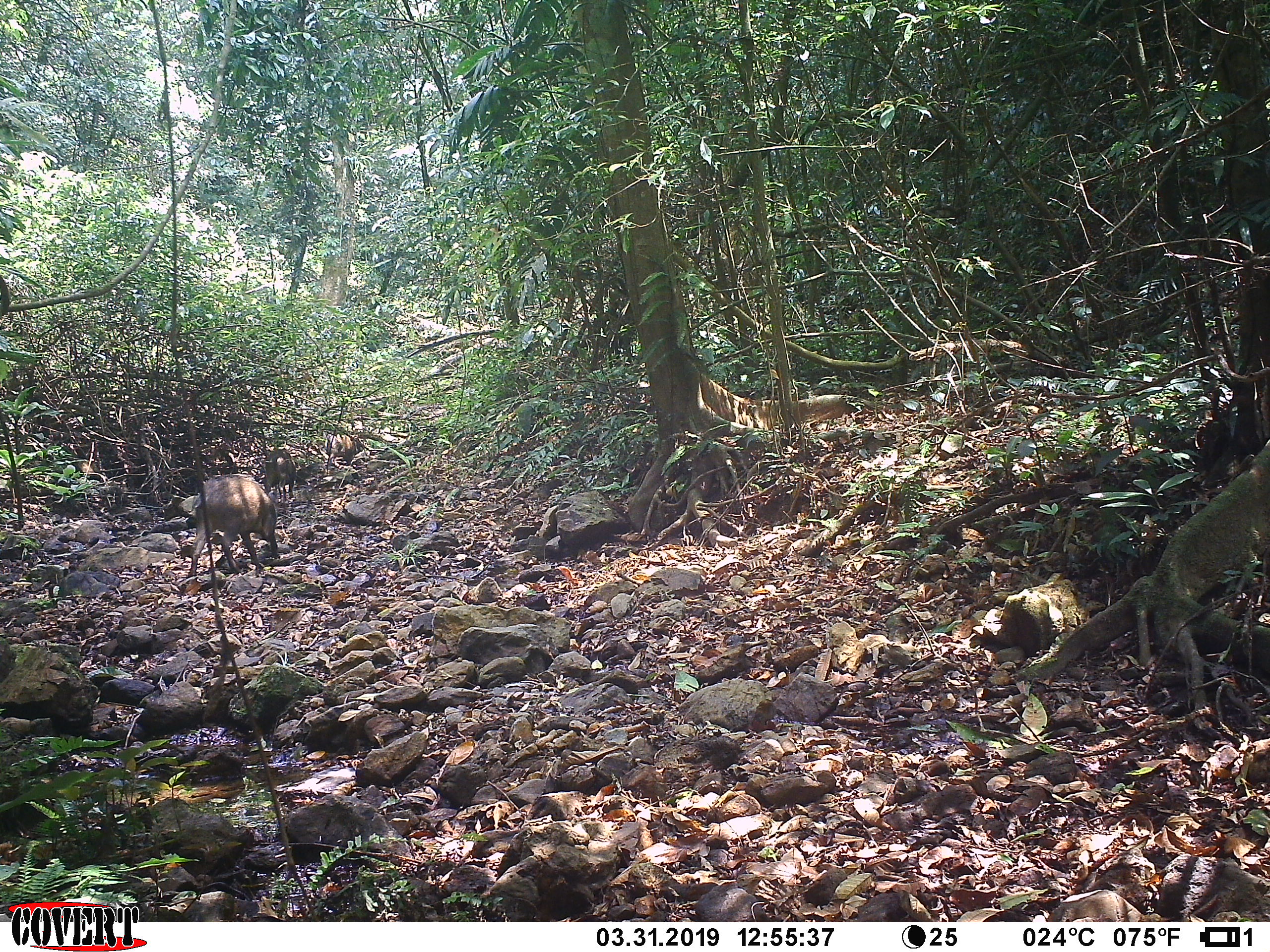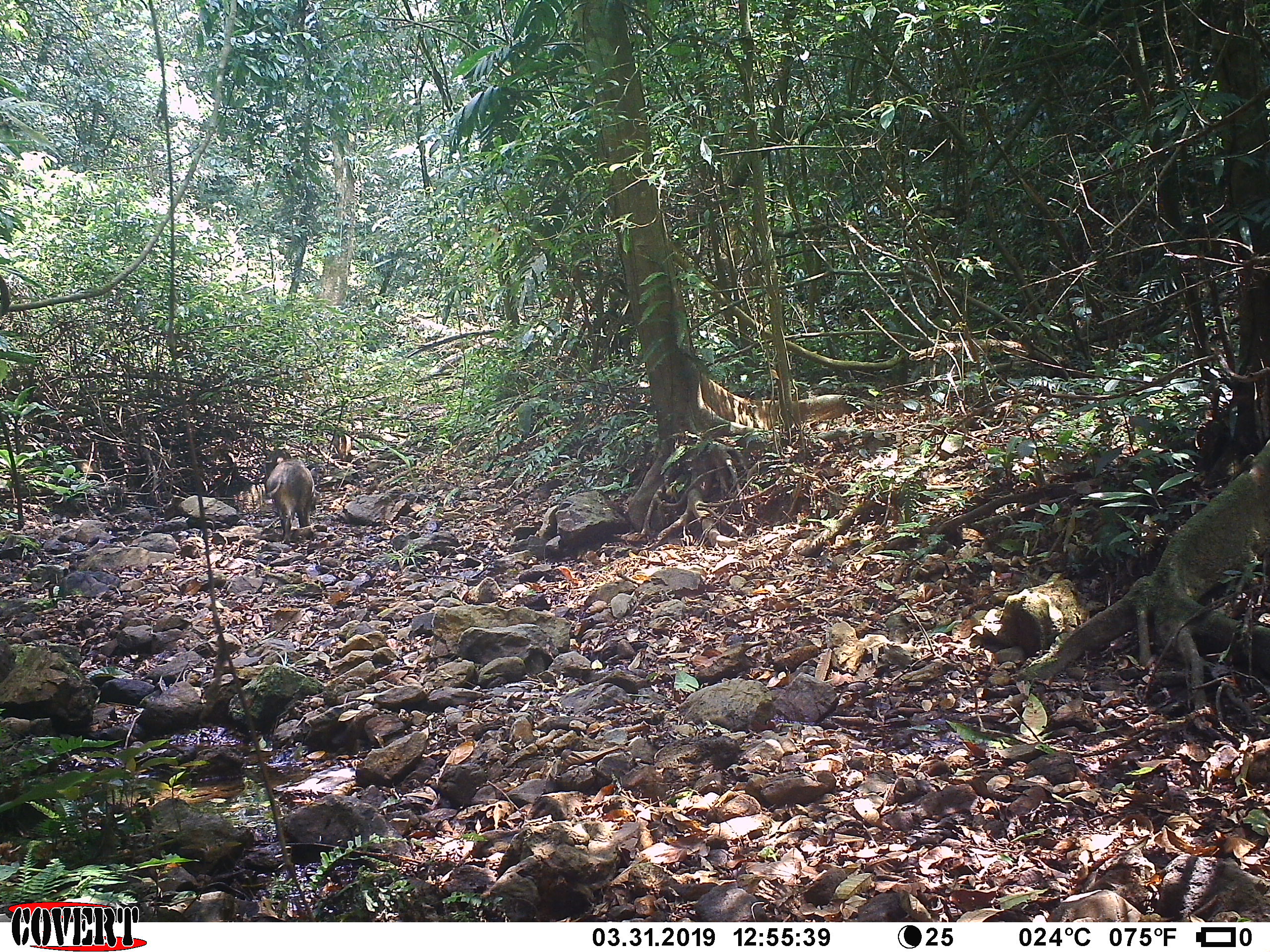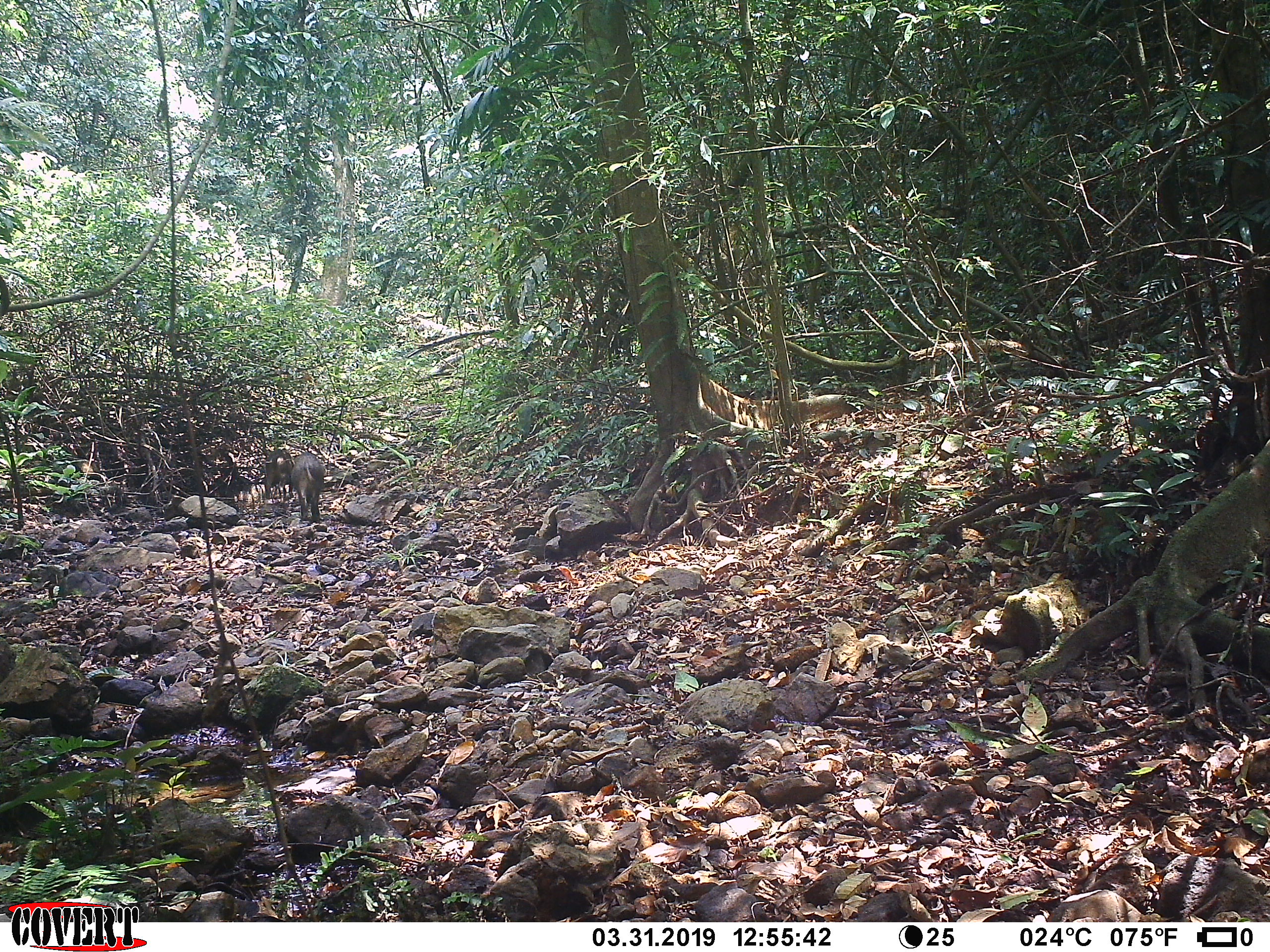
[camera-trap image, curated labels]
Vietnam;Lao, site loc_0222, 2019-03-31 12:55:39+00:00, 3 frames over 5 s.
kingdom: Animalia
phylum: Chordata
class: Mammalia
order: Artiodactyla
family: Suidae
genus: Sus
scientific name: Sus scrofa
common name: eurasian wild pig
Eurasian wild pig (Sus scrofa). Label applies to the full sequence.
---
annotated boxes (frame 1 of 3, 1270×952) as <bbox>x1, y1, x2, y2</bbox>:
eurasian wild pig: <bbox>187, 472, 280, 577</bbox>; <bbox>253, 447, 296, 502</bbox>; <bbox>325, 430, 365, 466</bbox>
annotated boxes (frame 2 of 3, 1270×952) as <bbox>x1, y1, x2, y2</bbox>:
eurasian wild pig: <bbox>265, 458, 314, 543</bbox>; <bbox>264, 448, 291, 481</bbox>; <bbox>331, 433, 359, 462</bbox>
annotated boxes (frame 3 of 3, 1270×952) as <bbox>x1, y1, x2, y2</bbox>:
eurasian wild pig: <bbox>290, 452, 324, 523</bbox>; <bbox>265, 448, 294, 499</bbox>